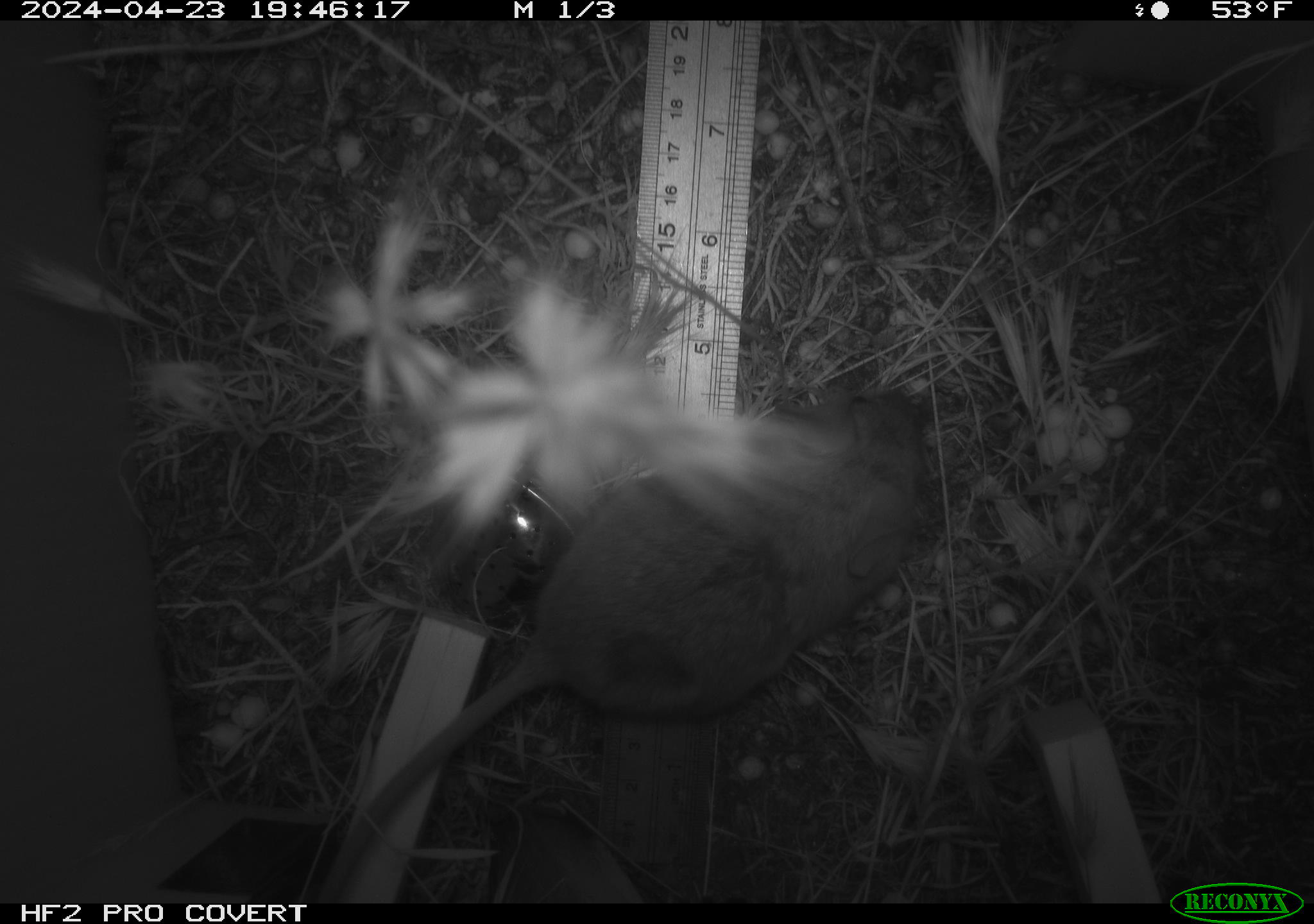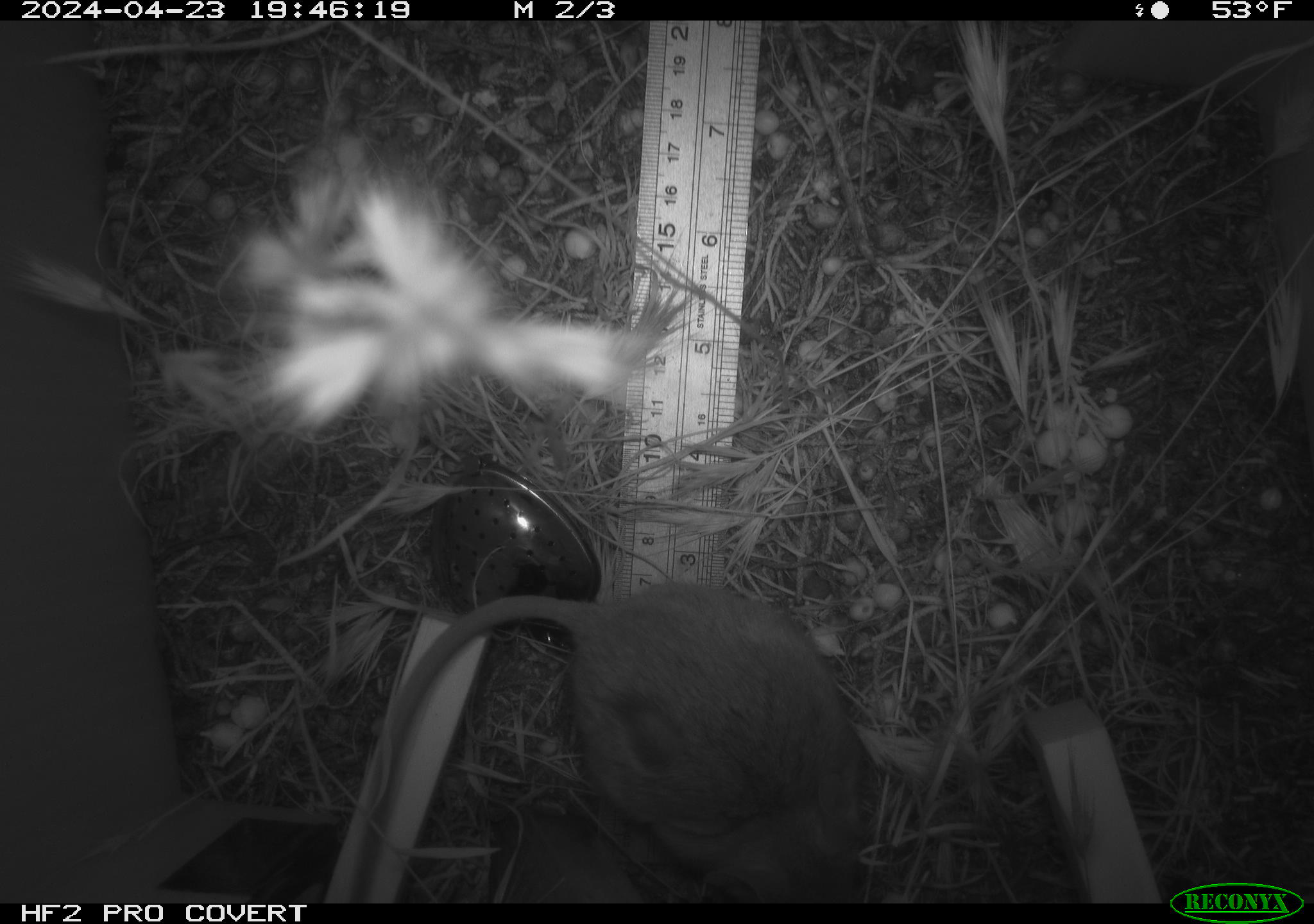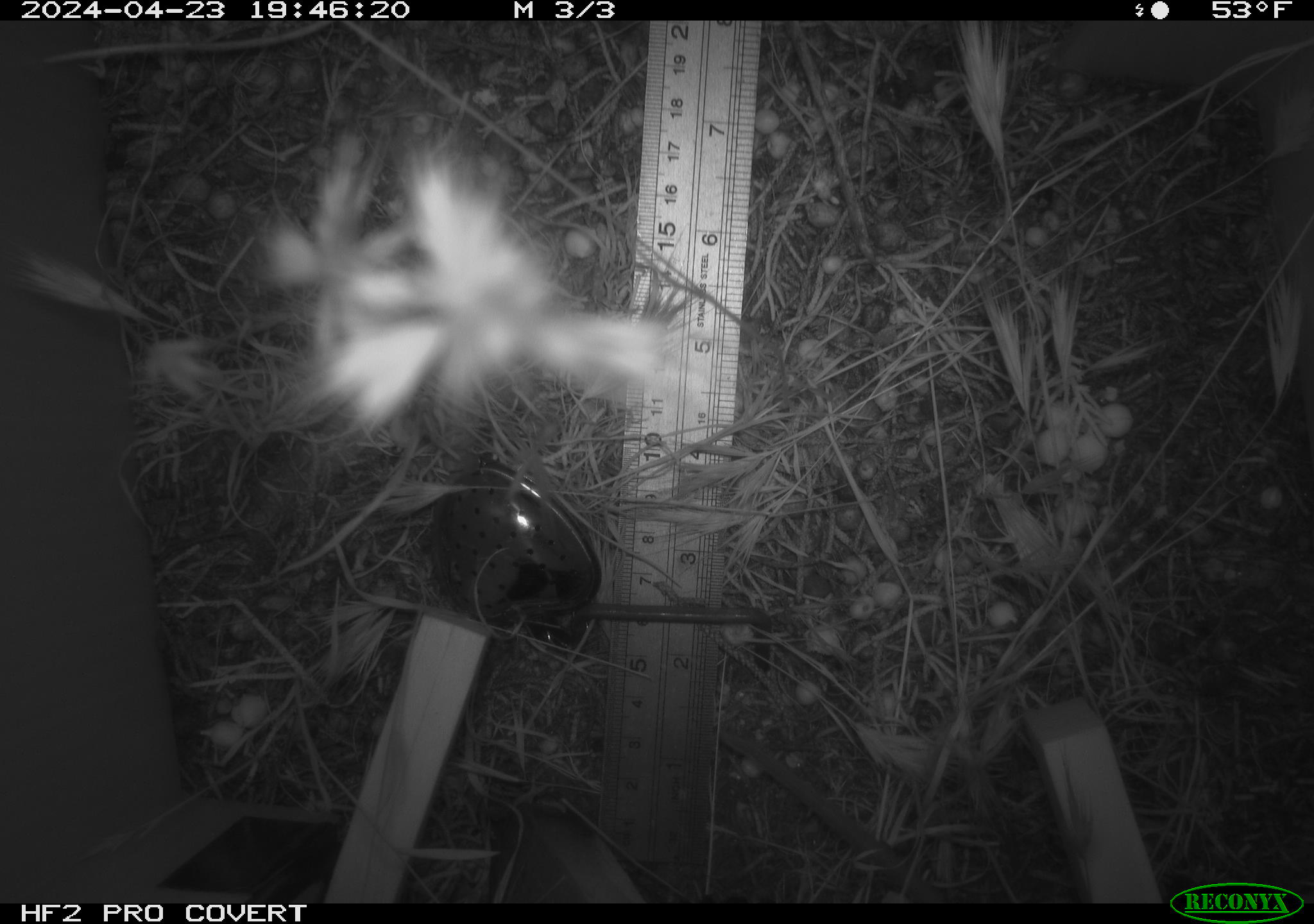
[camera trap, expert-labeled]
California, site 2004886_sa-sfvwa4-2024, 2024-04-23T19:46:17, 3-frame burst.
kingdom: Animalia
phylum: Chordata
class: Mammalia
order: Rodentia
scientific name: Rodentia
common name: mouse species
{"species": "mouse species (Rodentia)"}